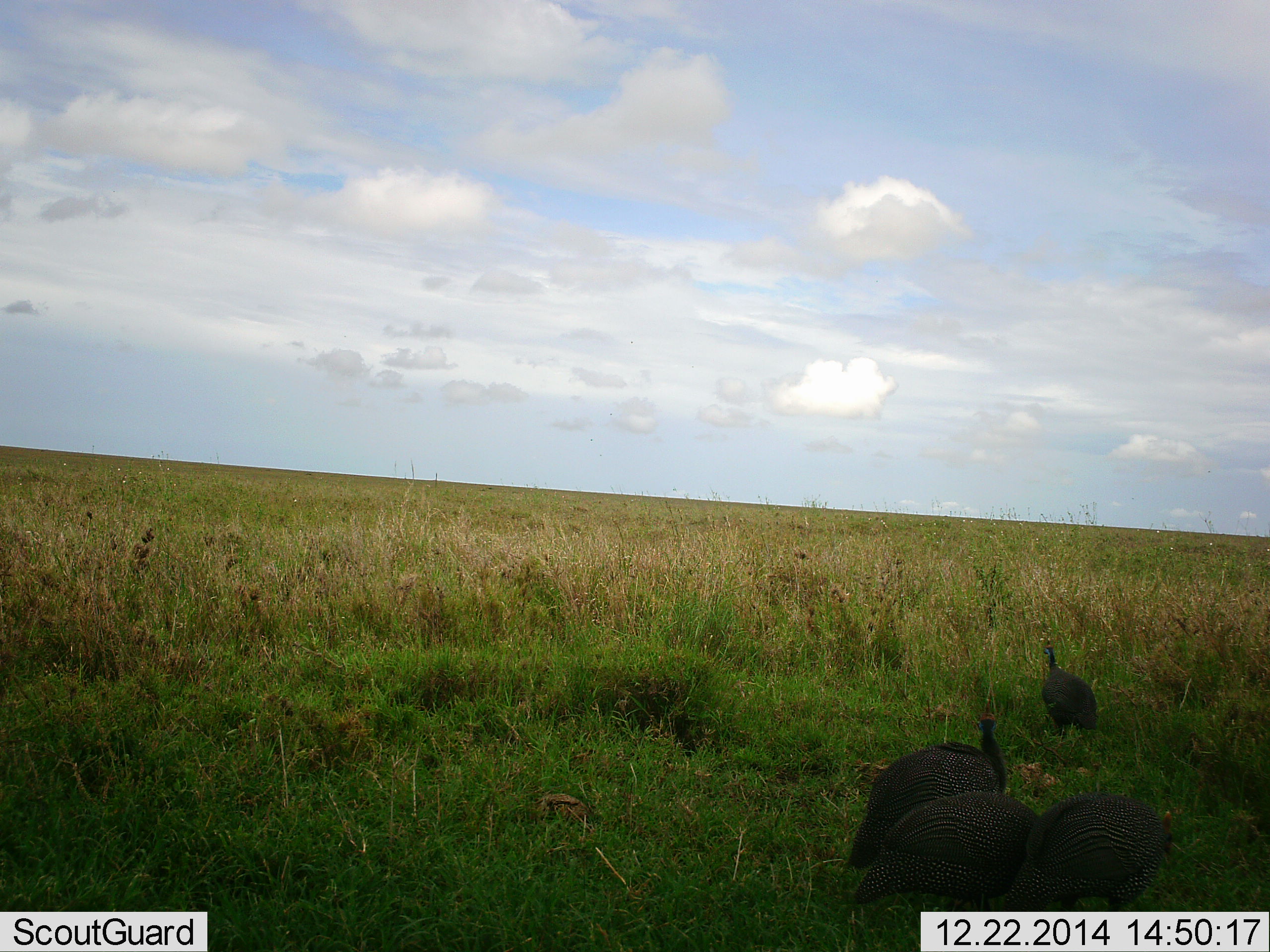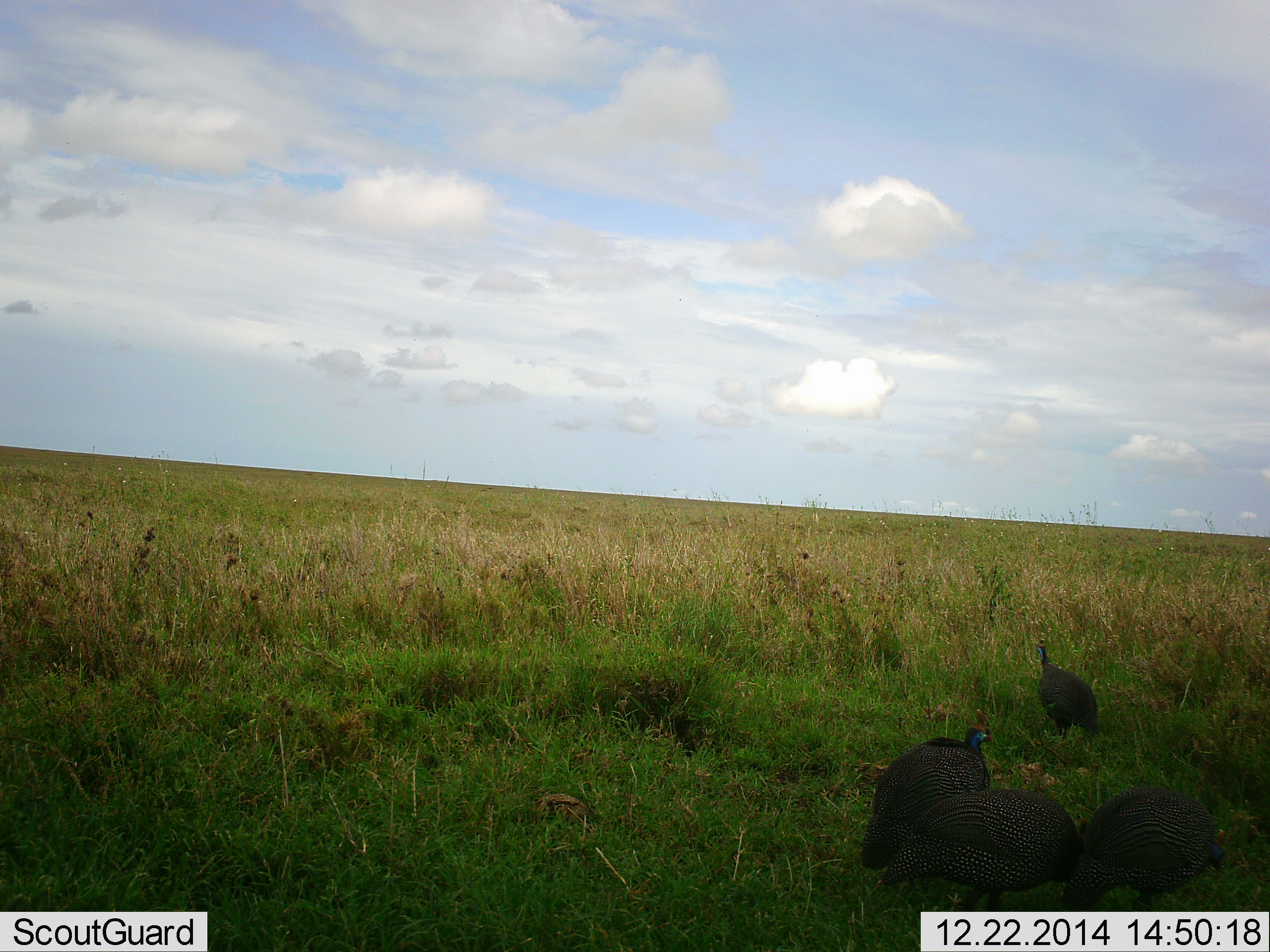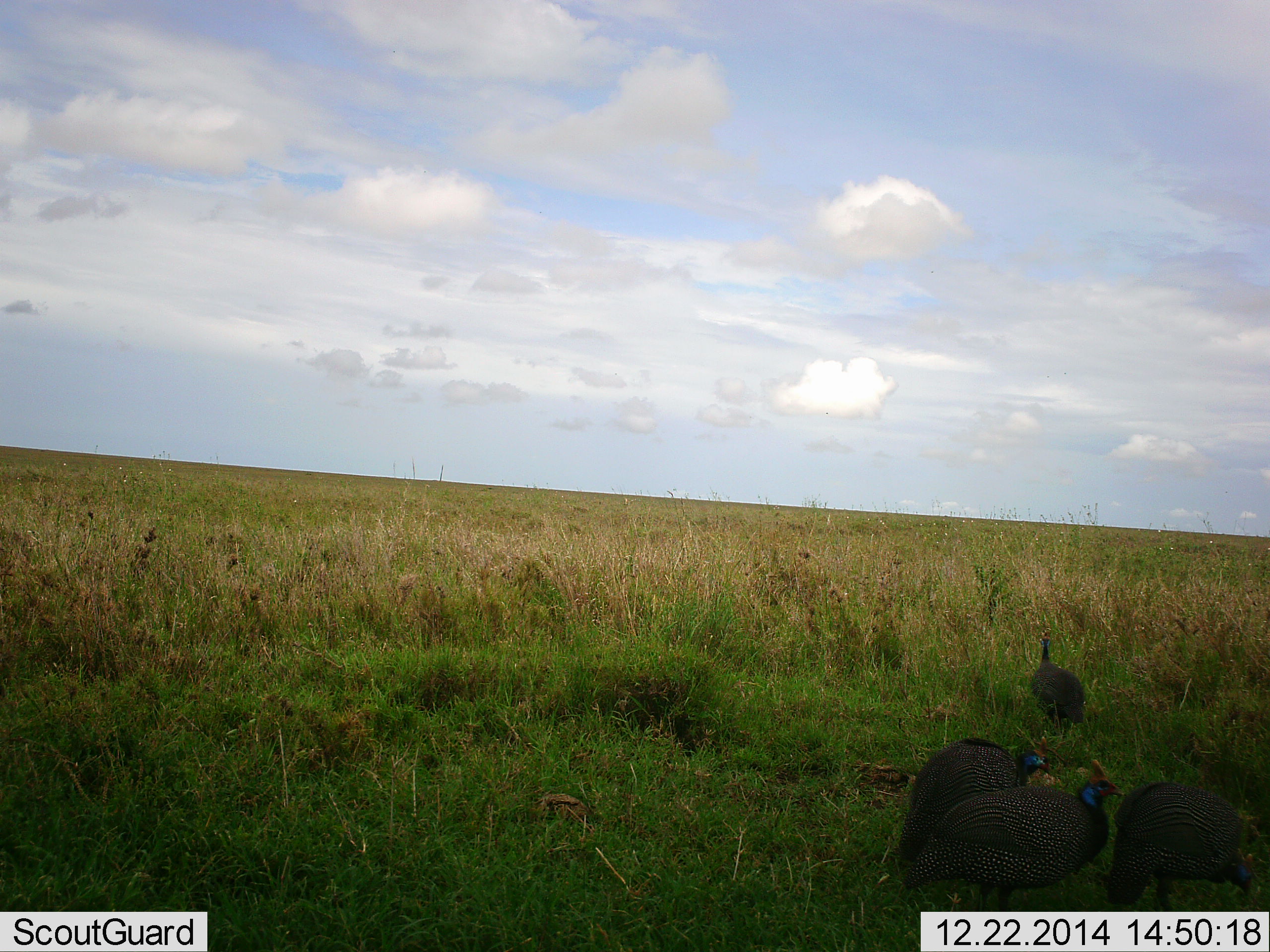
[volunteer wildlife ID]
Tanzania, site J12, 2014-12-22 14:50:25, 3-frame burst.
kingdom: Animalia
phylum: Chordata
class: Aves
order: Galliformes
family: Numididae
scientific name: Numididae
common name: guinea fowl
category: guineafowl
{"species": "guineafowl (guinea fowl) (Numididae)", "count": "4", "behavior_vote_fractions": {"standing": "20%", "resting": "0%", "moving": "50%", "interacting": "10%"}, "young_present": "0%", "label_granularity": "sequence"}